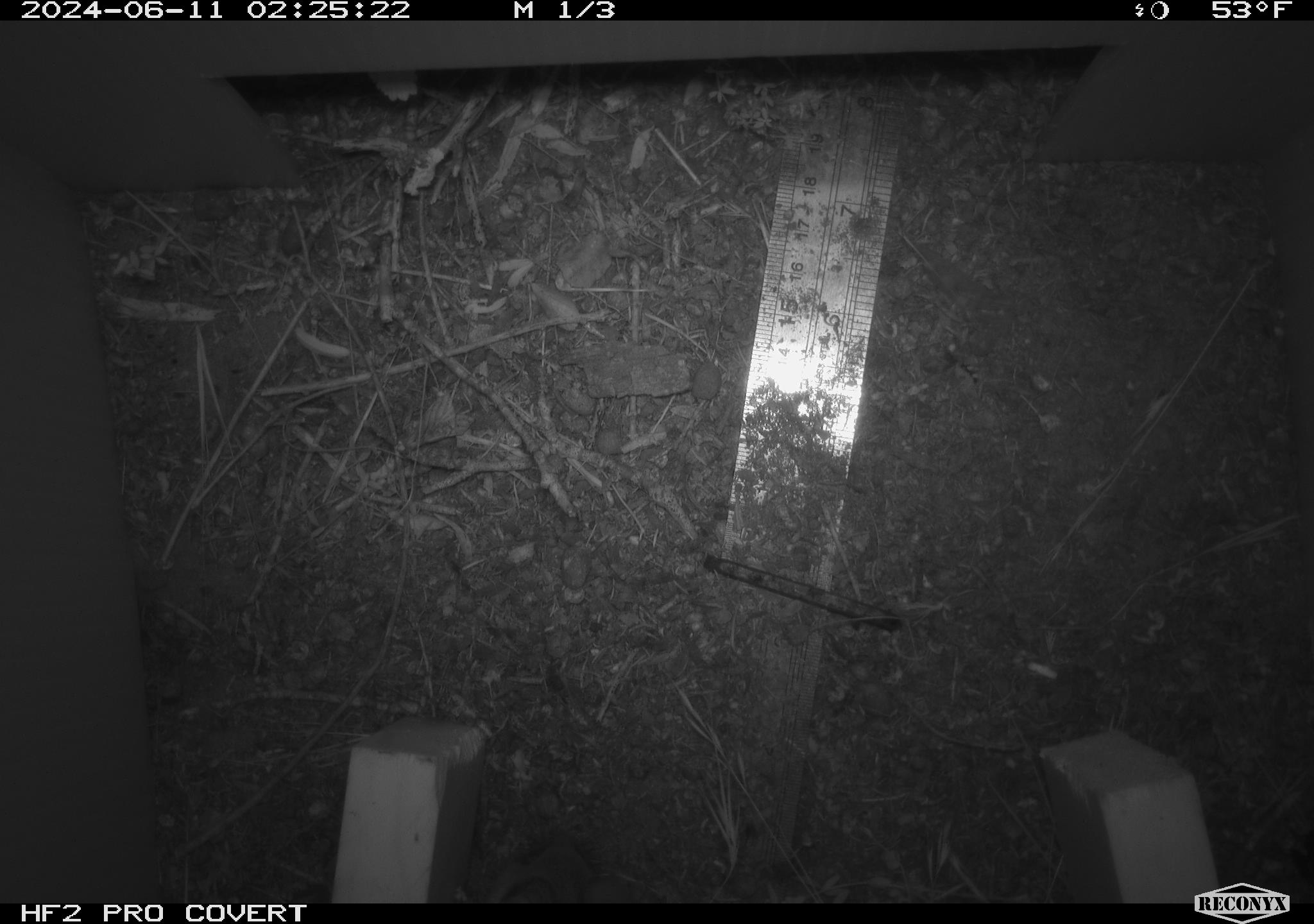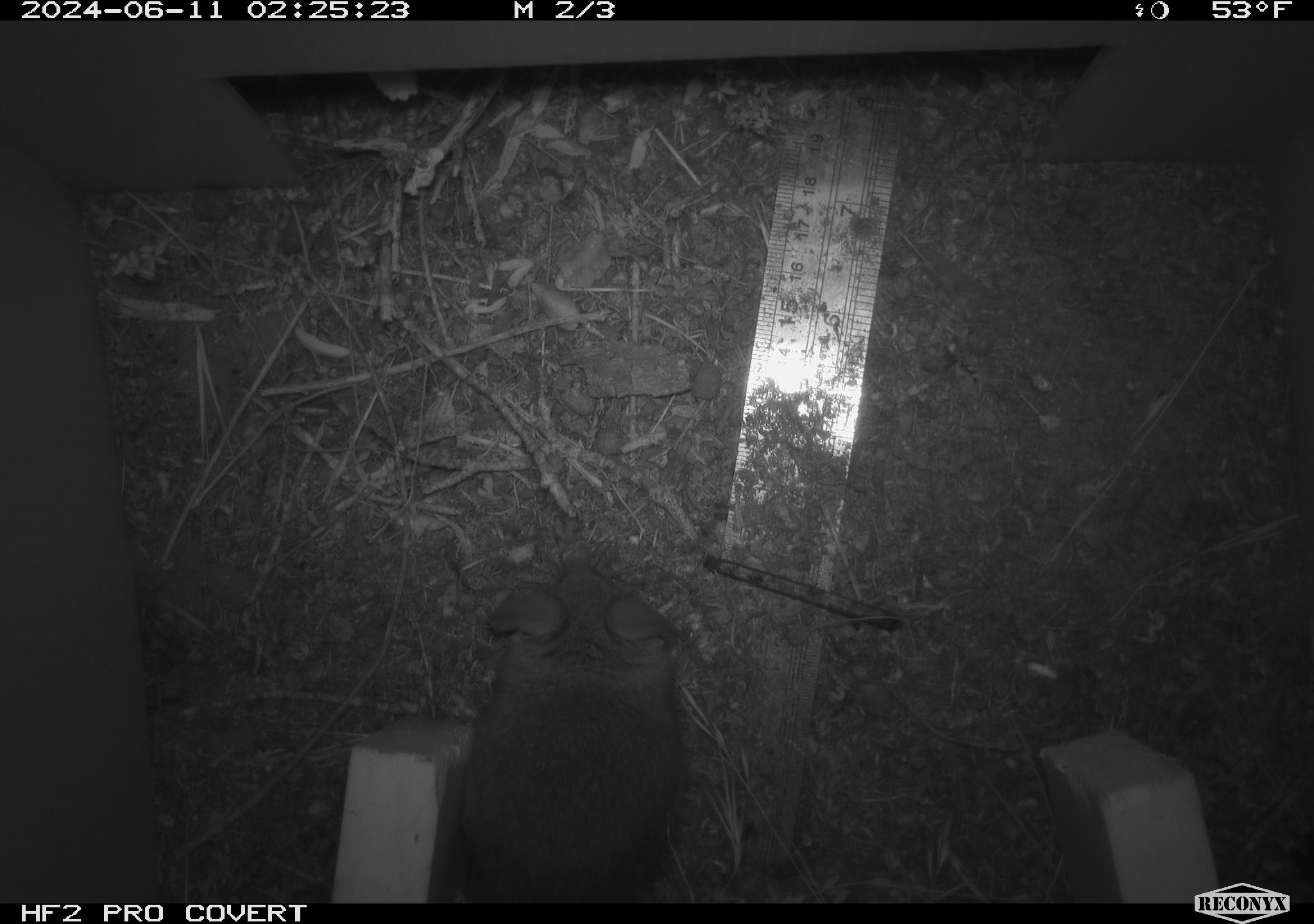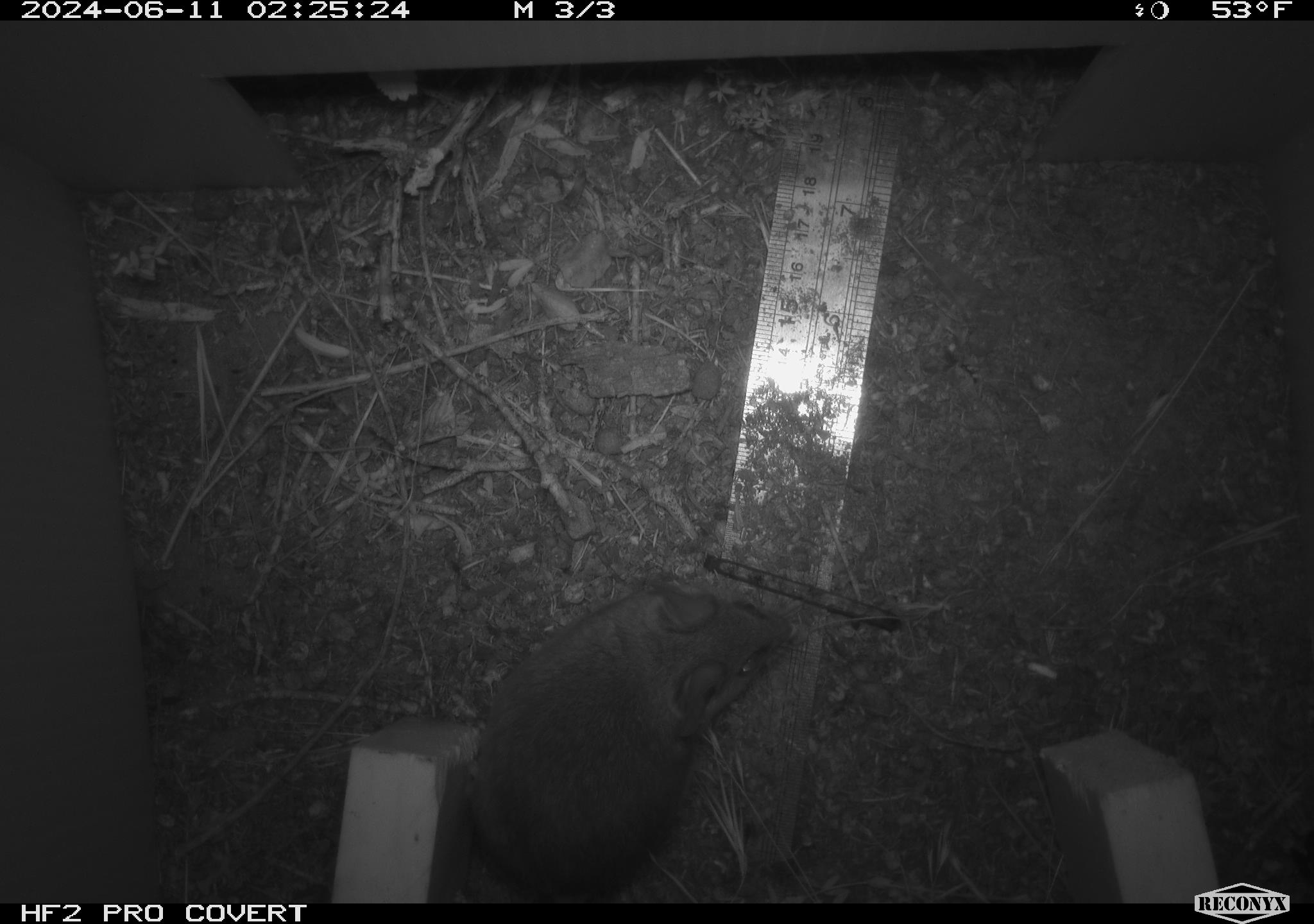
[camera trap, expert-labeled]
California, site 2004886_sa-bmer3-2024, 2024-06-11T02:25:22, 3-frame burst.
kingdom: Animalia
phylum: Chordata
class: Mammalia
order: Rodentia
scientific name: Rodentia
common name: mouse species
Mouse species (Rodentia).